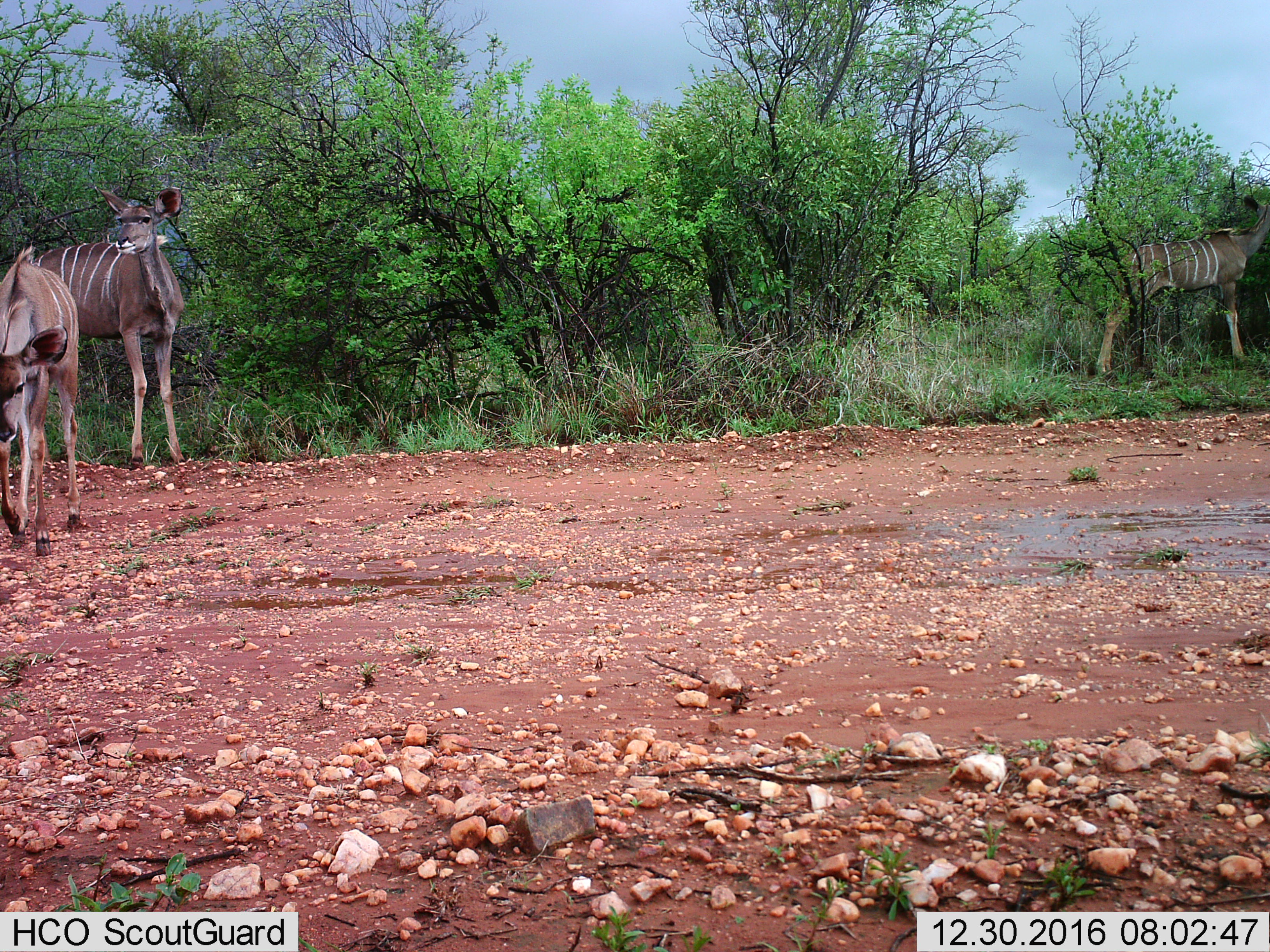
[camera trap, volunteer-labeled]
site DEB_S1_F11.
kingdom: Animalia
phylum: Chordata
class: Mammalia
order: Artiodactyla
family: Bovidae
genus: Tragelaphus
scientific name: Tragelaphus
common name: kudu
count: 3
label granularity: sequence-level